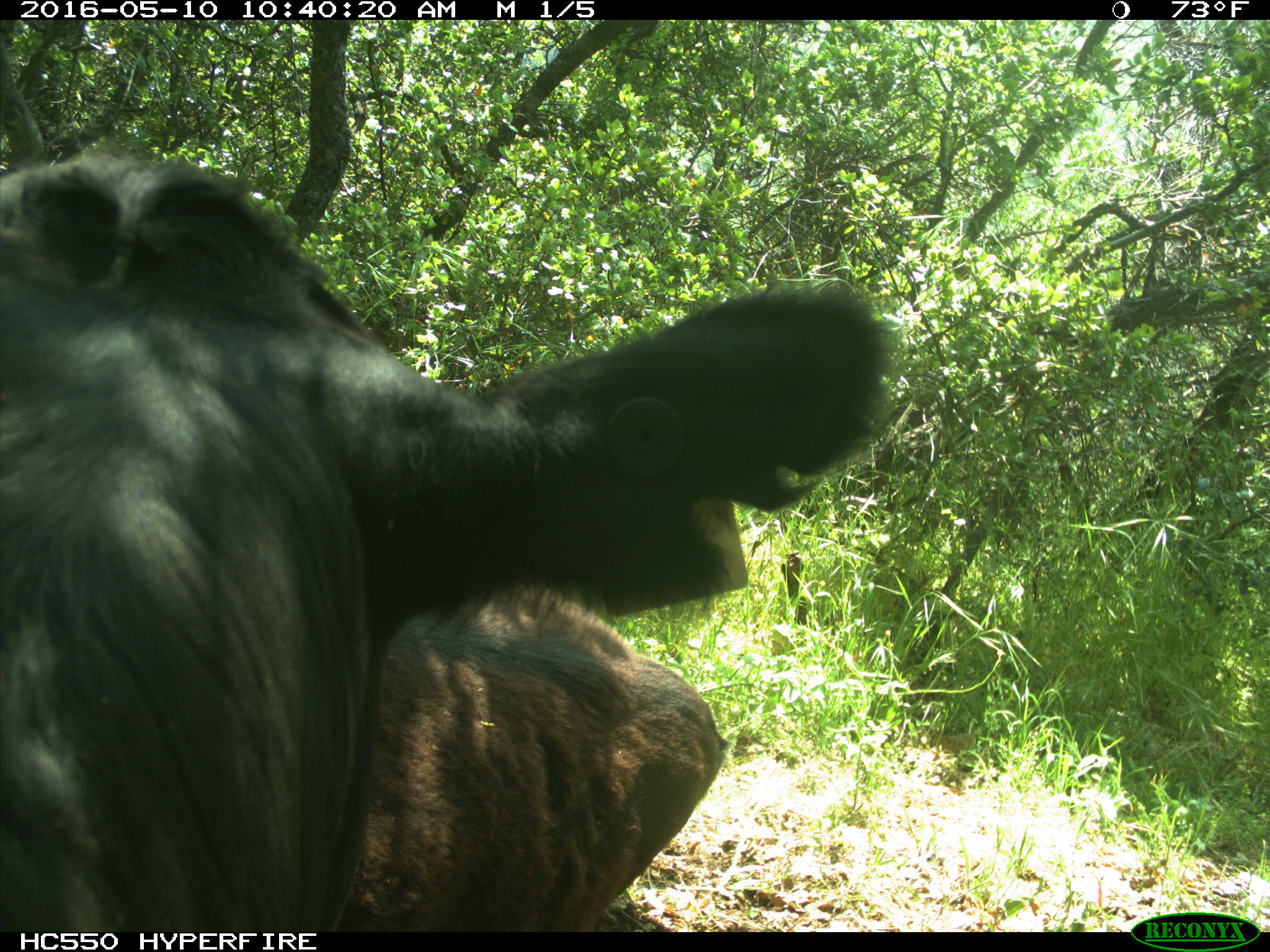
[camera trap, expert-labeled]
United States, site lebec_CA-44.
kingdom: Animalia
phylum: Chordata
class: Mammalia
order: Artiodactyla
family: Bovidae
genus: Bos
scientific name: Bos taurus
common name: domestic cow